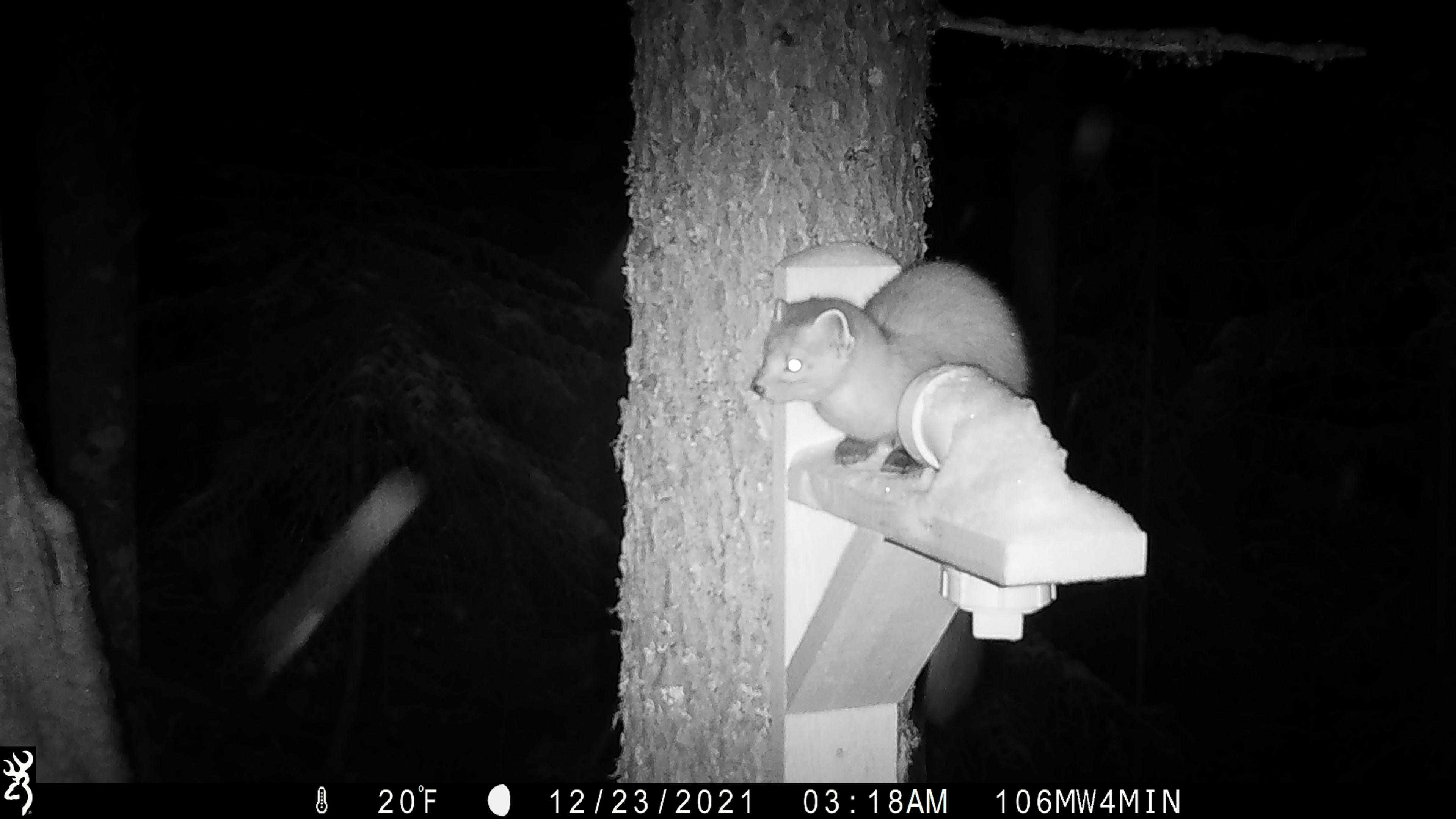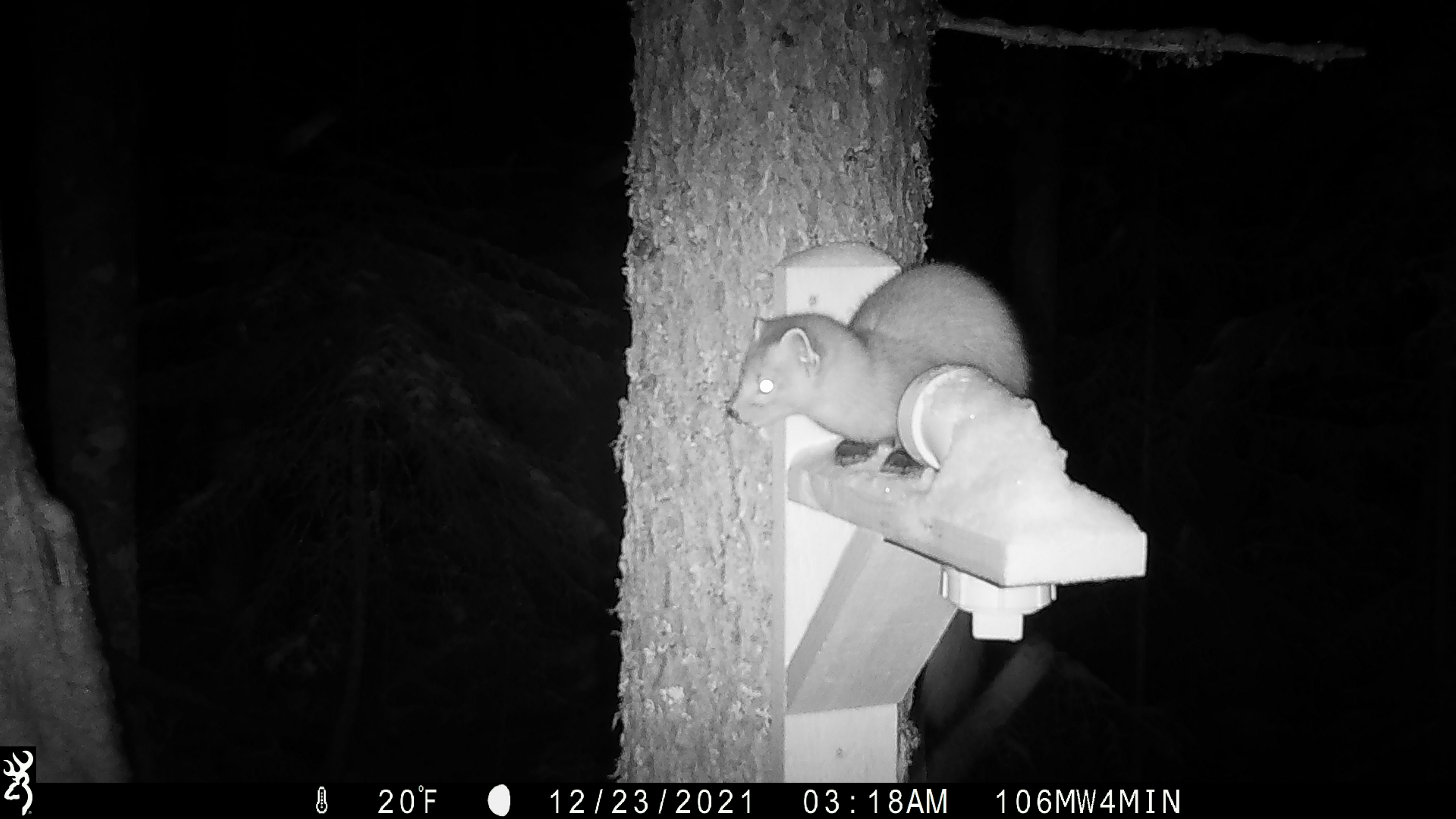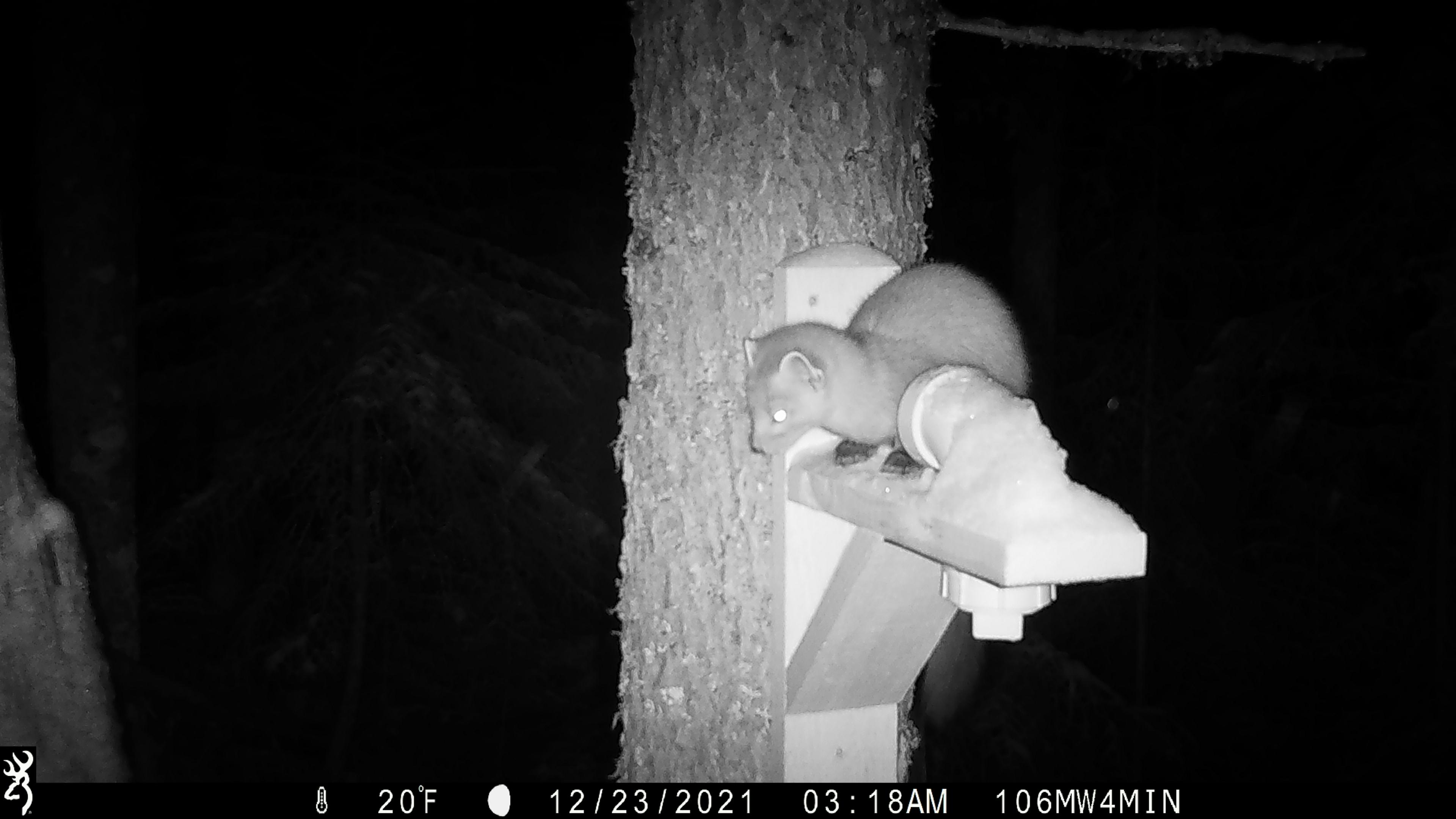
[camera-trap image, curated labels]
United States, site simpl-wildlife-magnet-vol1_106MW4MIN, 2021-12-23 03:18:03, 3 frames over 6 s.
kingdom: Animalia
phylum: Chordata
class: Mammalia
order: Carnivora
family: Mustelidae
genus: Martes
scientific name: Martes americana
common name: american marten